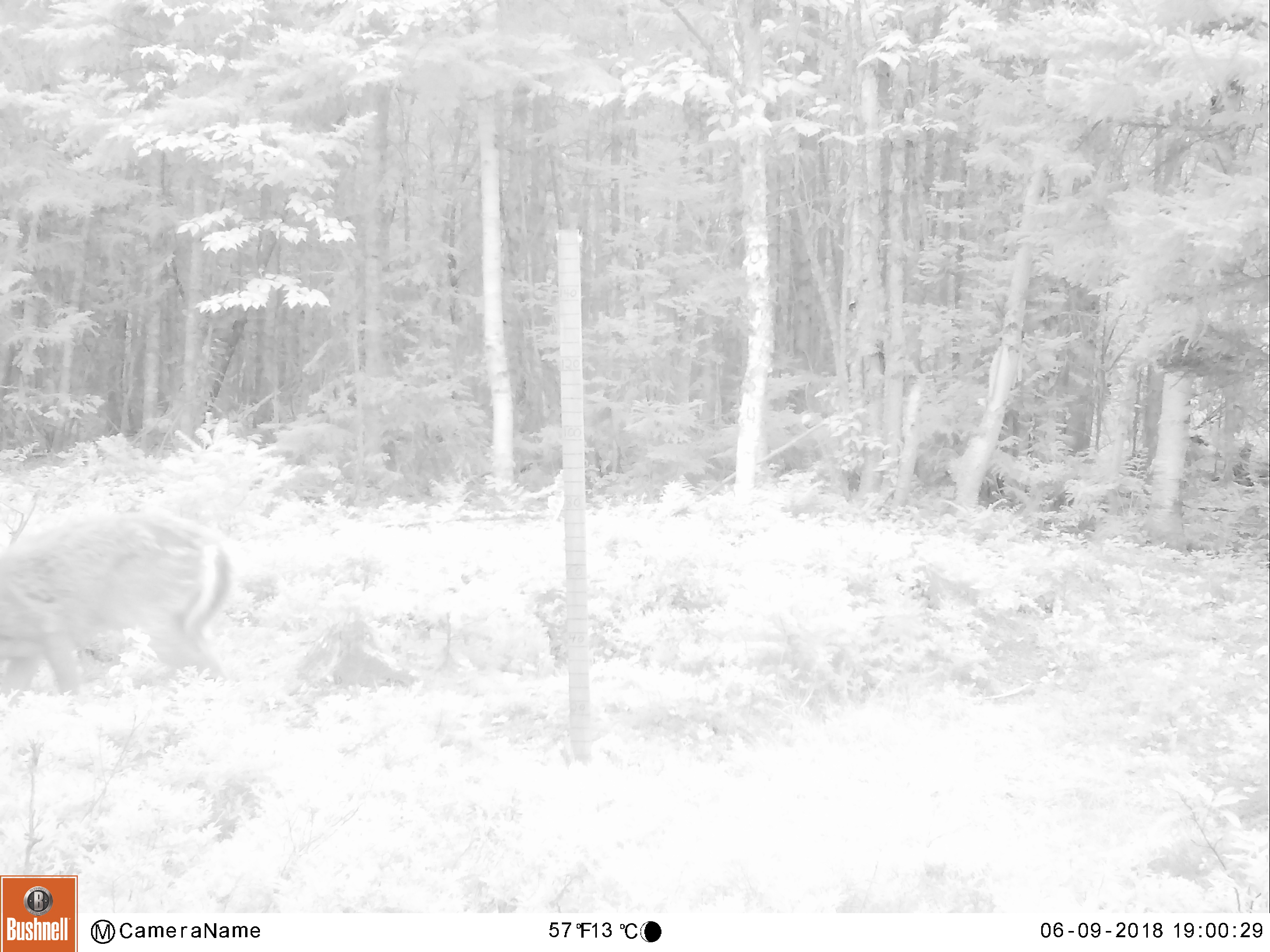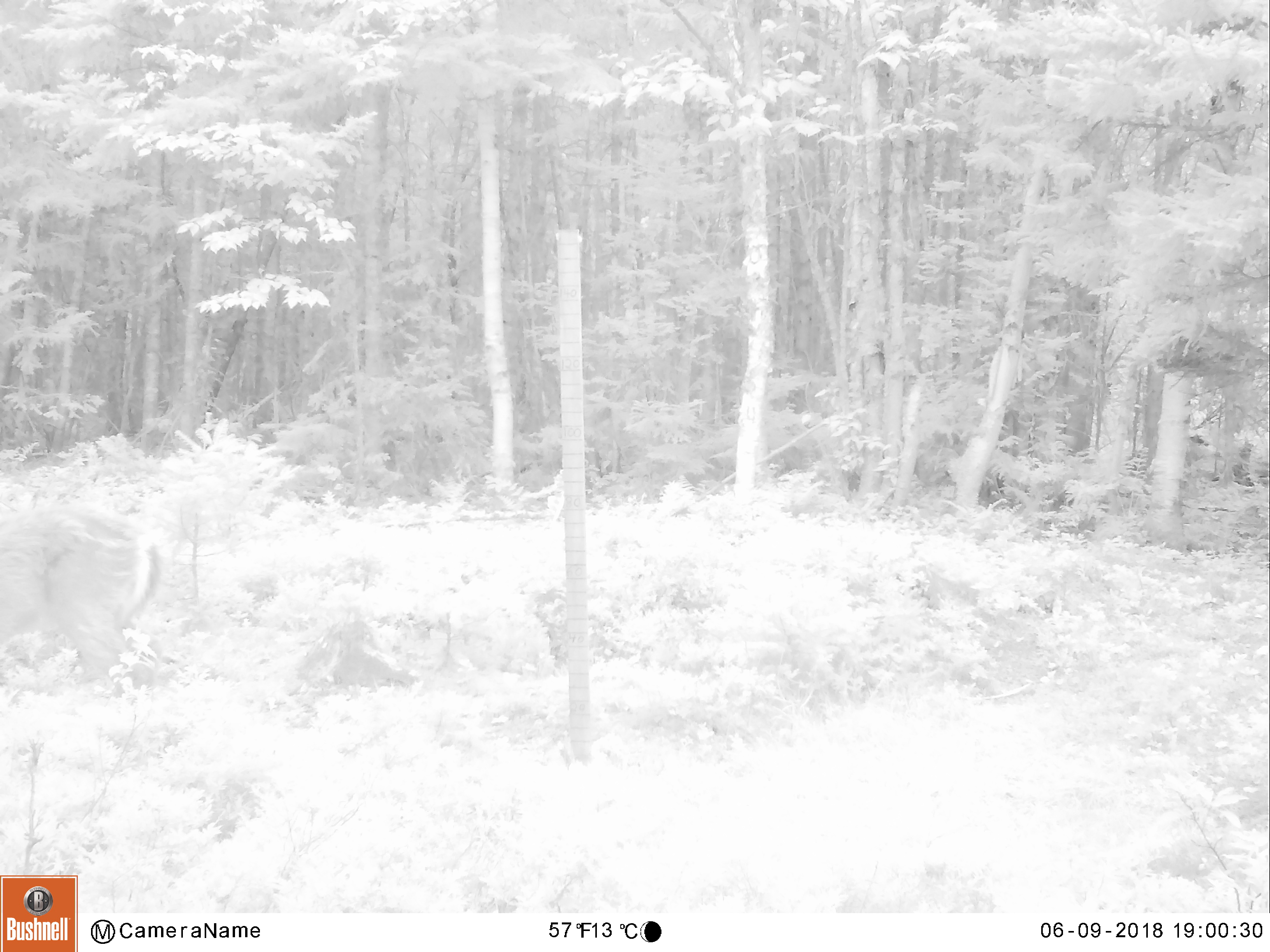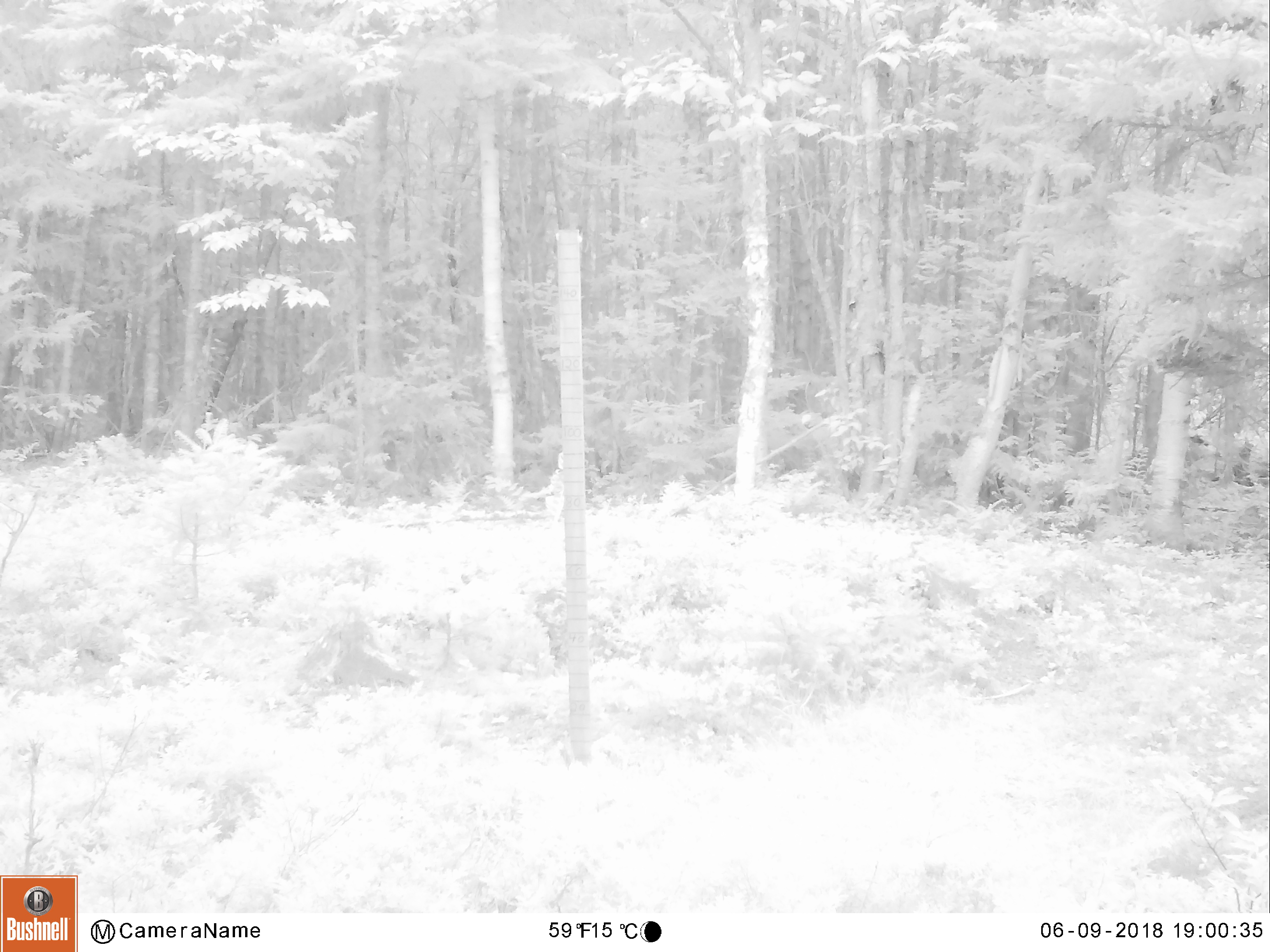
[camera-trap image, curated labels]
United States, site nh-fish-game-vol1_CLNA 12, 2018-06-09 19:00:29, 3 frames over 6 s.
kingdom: Animalia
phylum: Chordata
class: Mammalia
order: Artiodactyla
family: Cervidae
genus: Odocoileus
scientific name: Odocoileus virginianus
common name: white-tailed deer